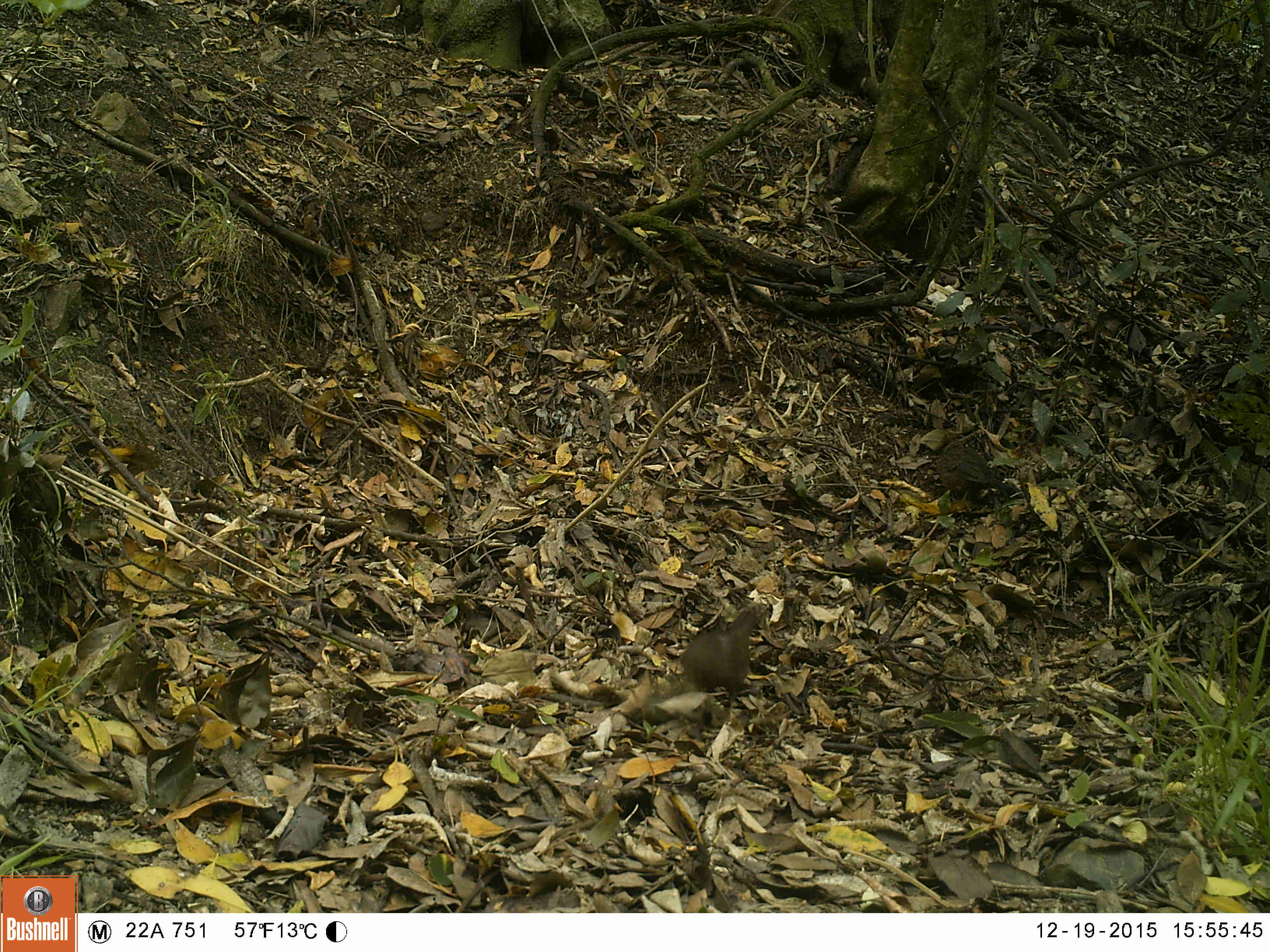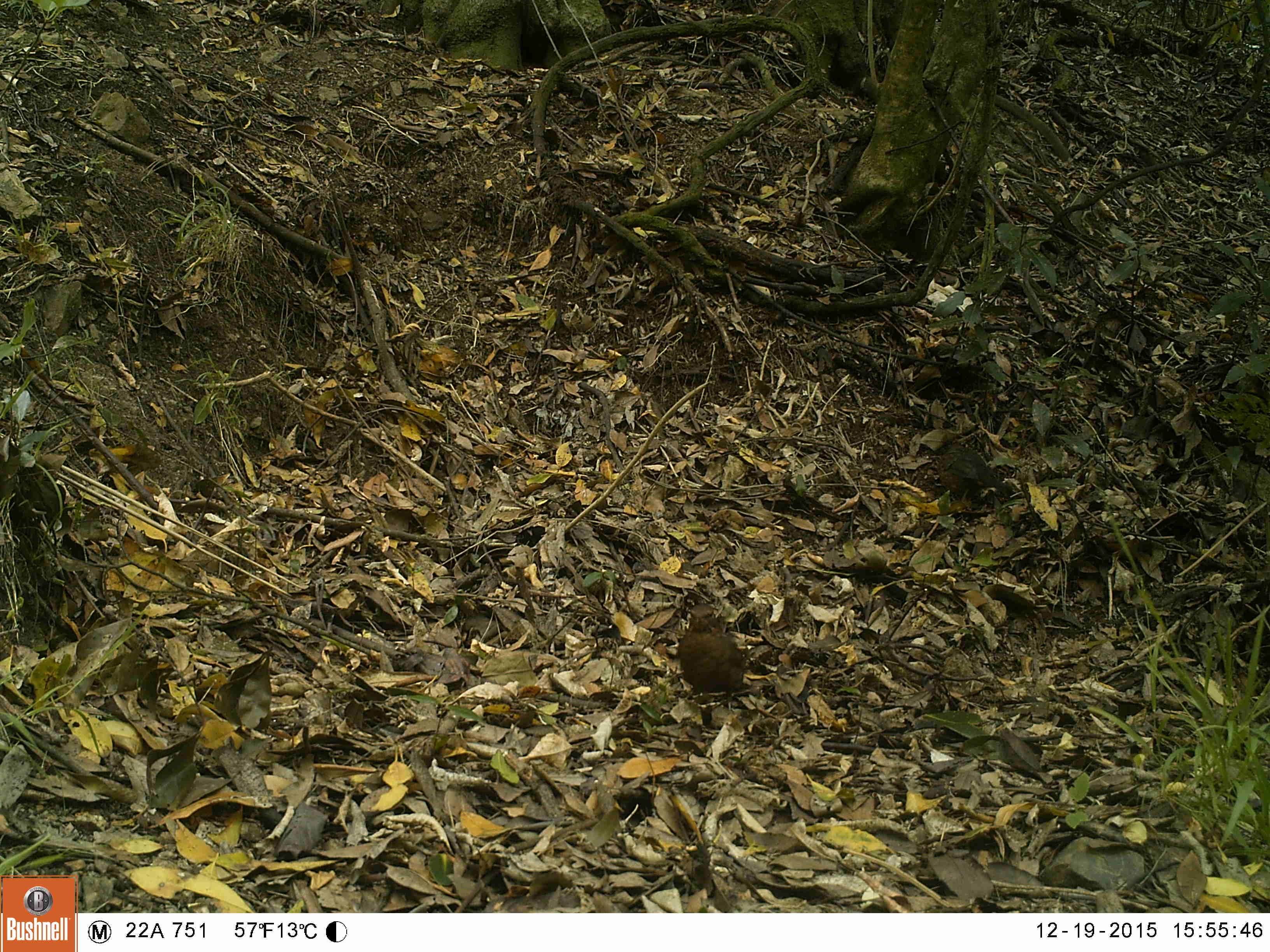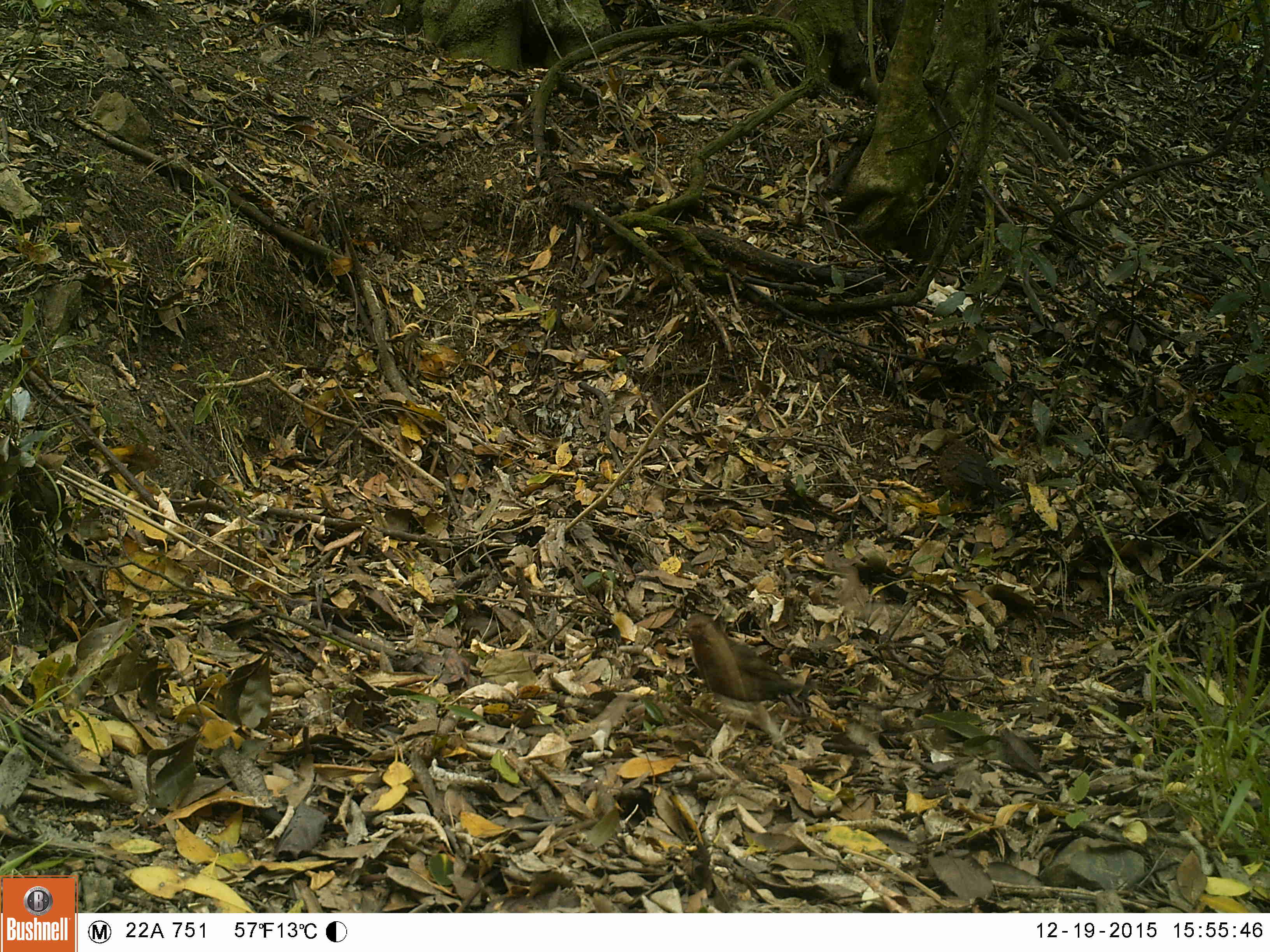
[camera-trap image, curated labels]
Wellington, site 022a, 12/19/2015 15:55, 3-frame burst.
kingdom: Animalia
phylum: Chordata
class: Aves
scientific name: Aves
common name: bird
Bird (Aves).